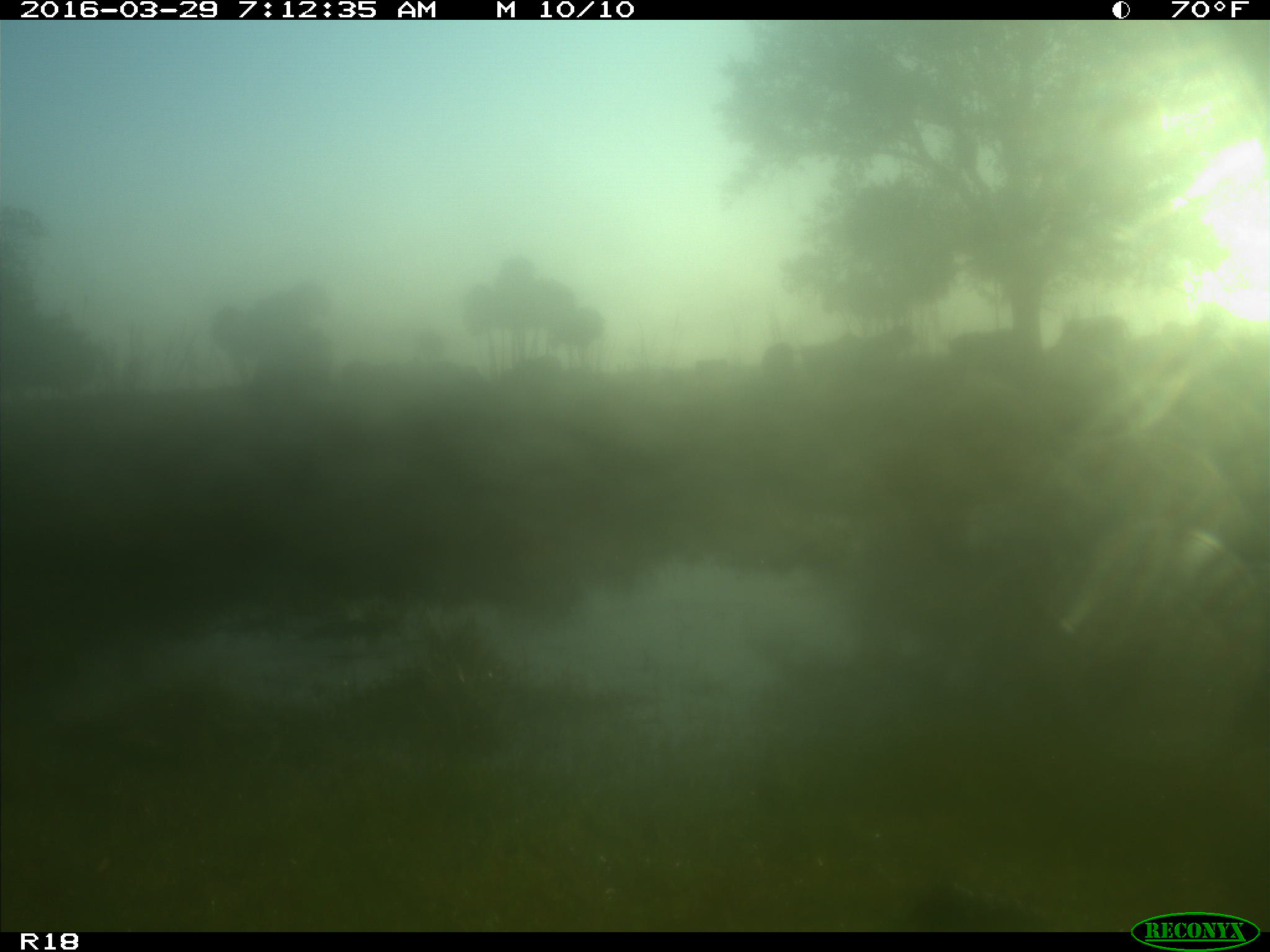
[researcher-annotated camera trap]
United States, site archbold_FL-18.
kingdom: Animalia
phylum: Chordata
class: Mammalia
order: Artiodactyla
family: Bovidae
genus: Bos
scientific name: Bos taurus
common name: domestic cow